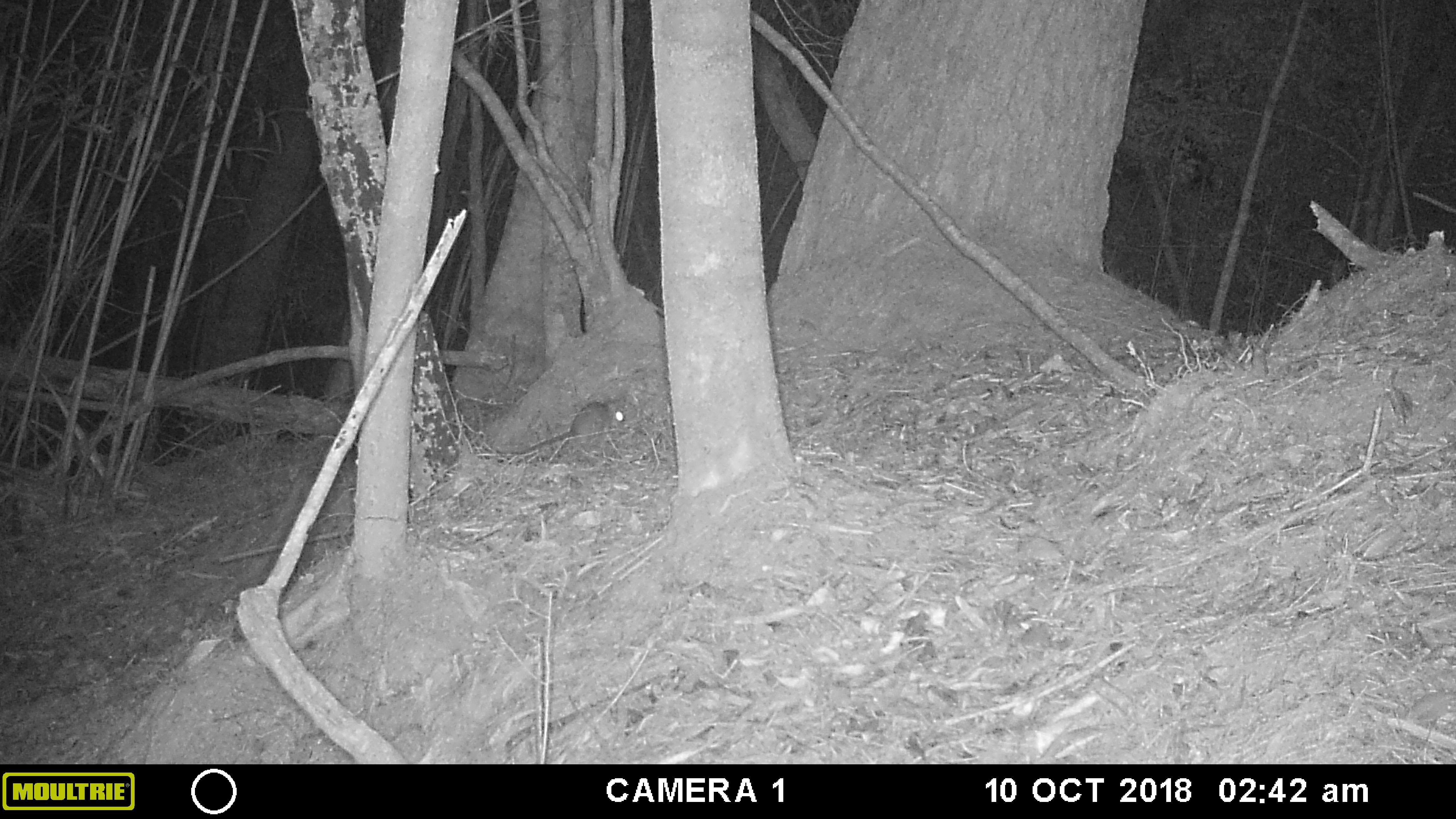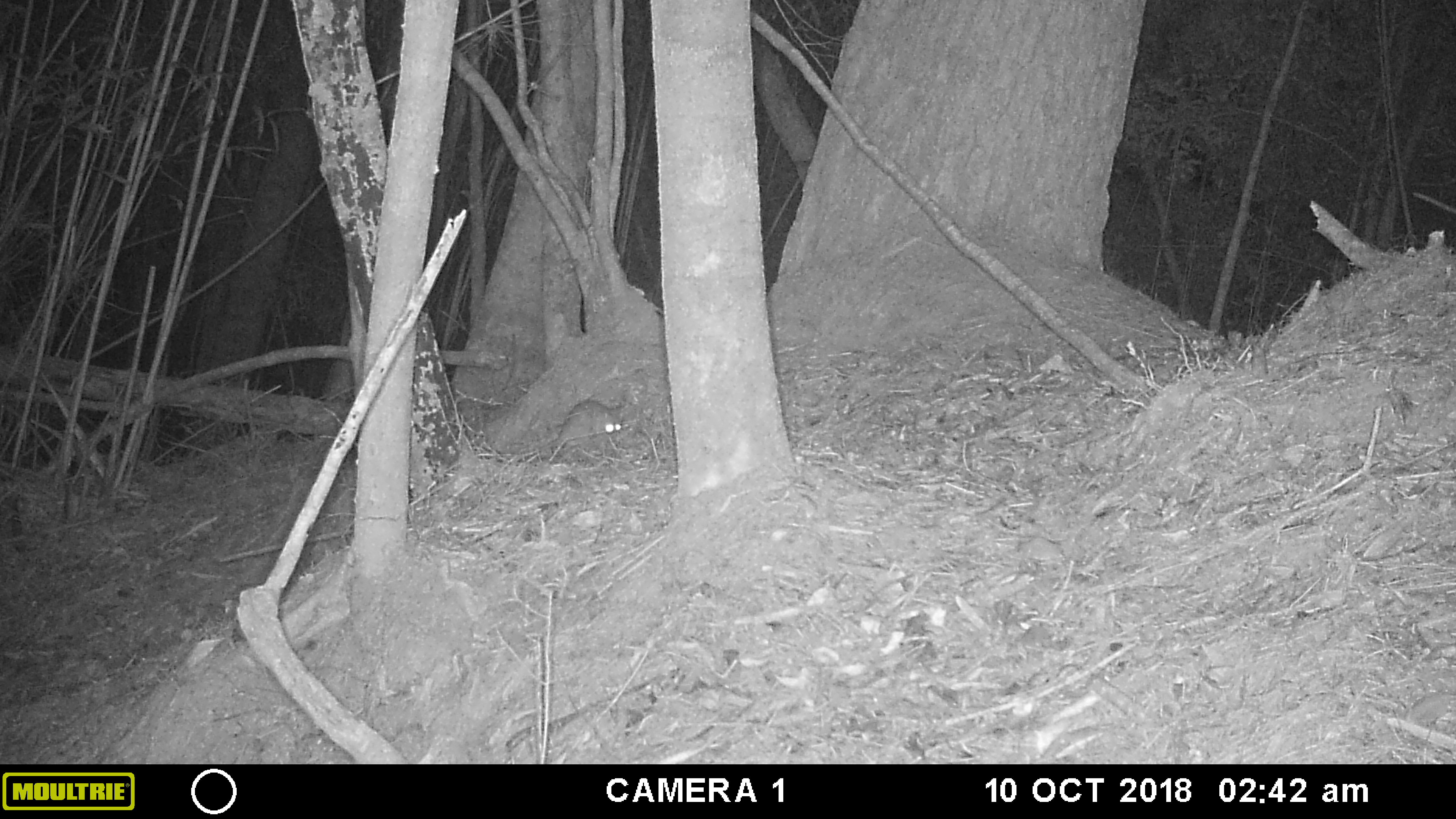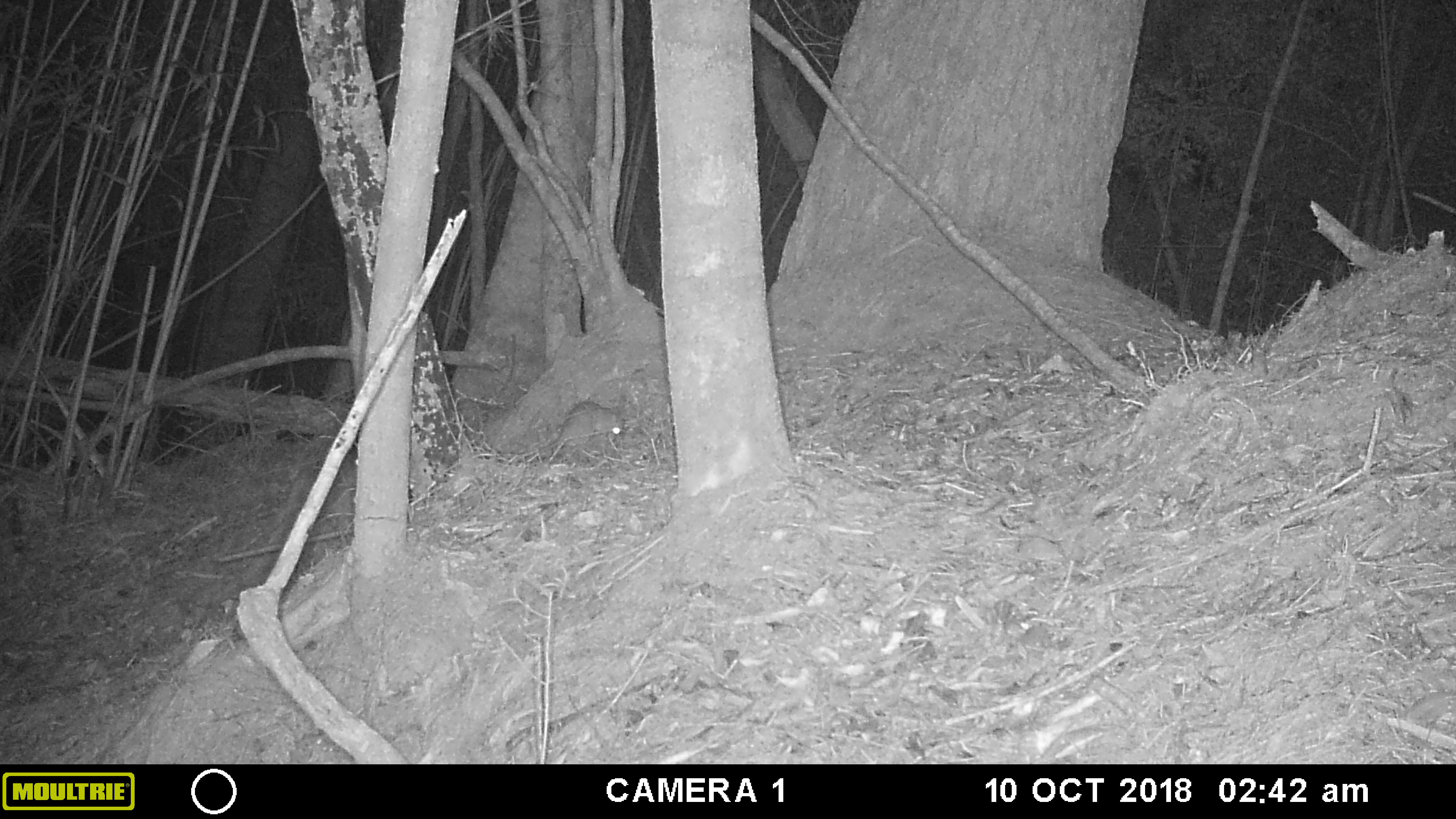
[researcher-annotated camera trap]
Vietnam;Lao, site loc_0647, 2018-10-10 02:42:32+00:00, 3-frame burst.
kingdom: Animalia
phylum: Chordata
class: Mammalia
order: Rodentia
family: Muridae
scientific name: Muridae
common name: old-world mice and rats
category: unidentified murid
Unidentified murid (old-world mice and rats) (Muridae). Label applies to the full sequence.